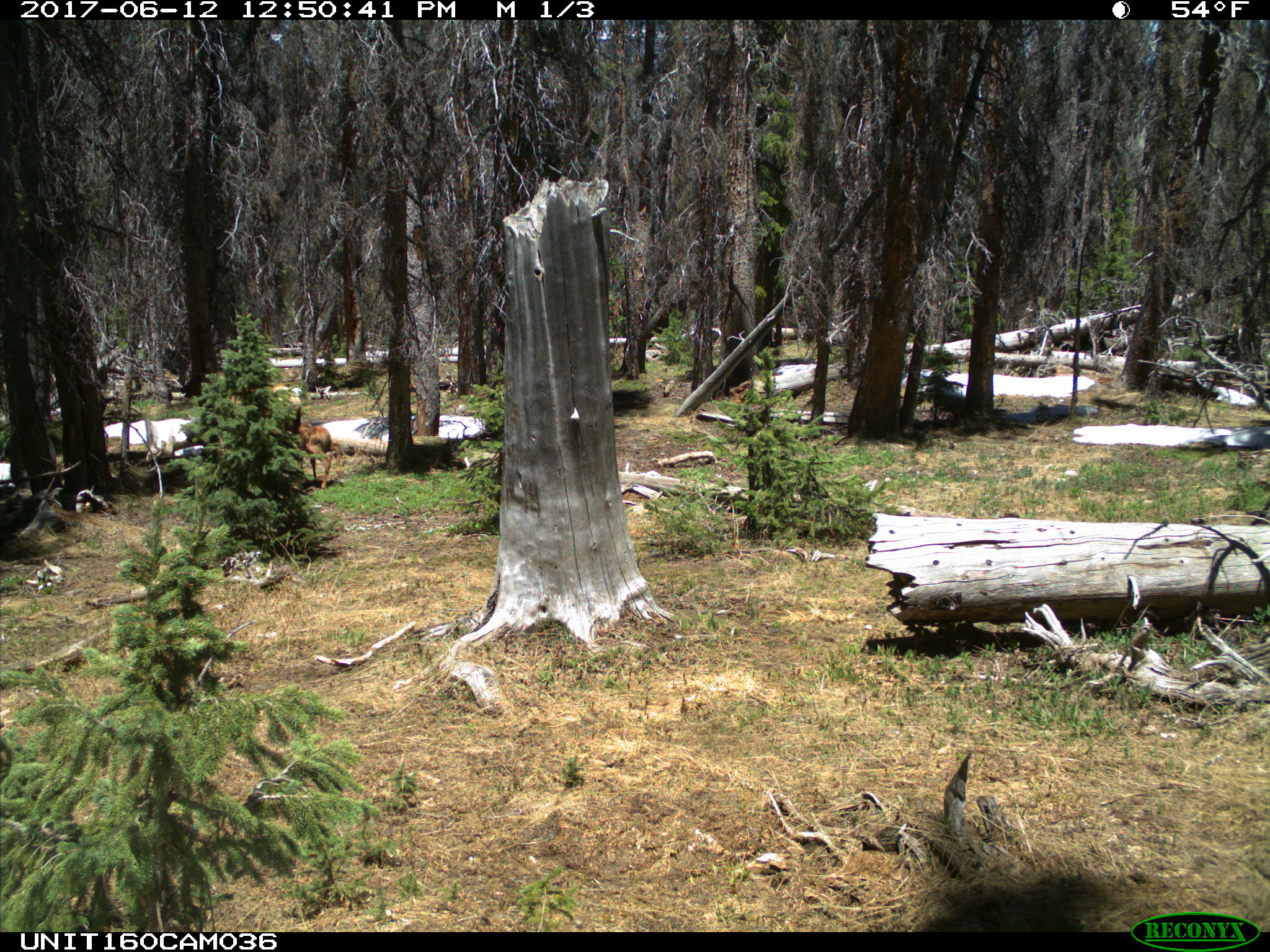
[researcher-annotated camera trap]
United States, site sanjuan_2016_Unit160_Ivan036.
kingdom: Animalia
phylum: Chordata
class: Mammalia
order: Artiodactyla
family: Cervidae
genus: Cervus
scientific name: Cervus elaphus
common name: red deer